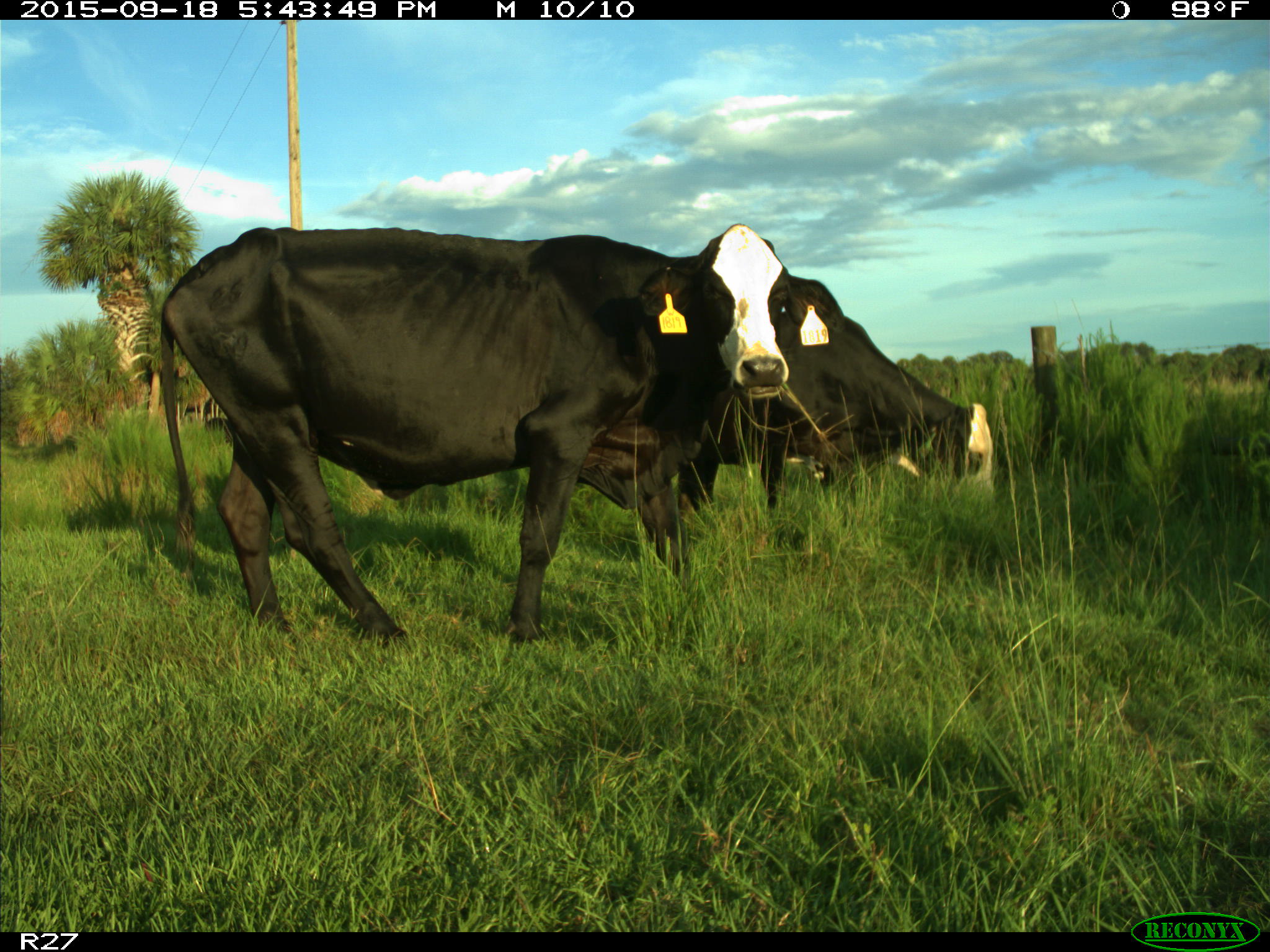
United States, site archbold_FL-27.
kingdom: Animalia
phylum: Chordata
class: Mammalia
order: Artiodactyla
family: Bovidae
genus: Bos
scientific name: Bos taurus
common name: domestic cow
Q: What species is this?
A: Bos taurus (domestic cow).